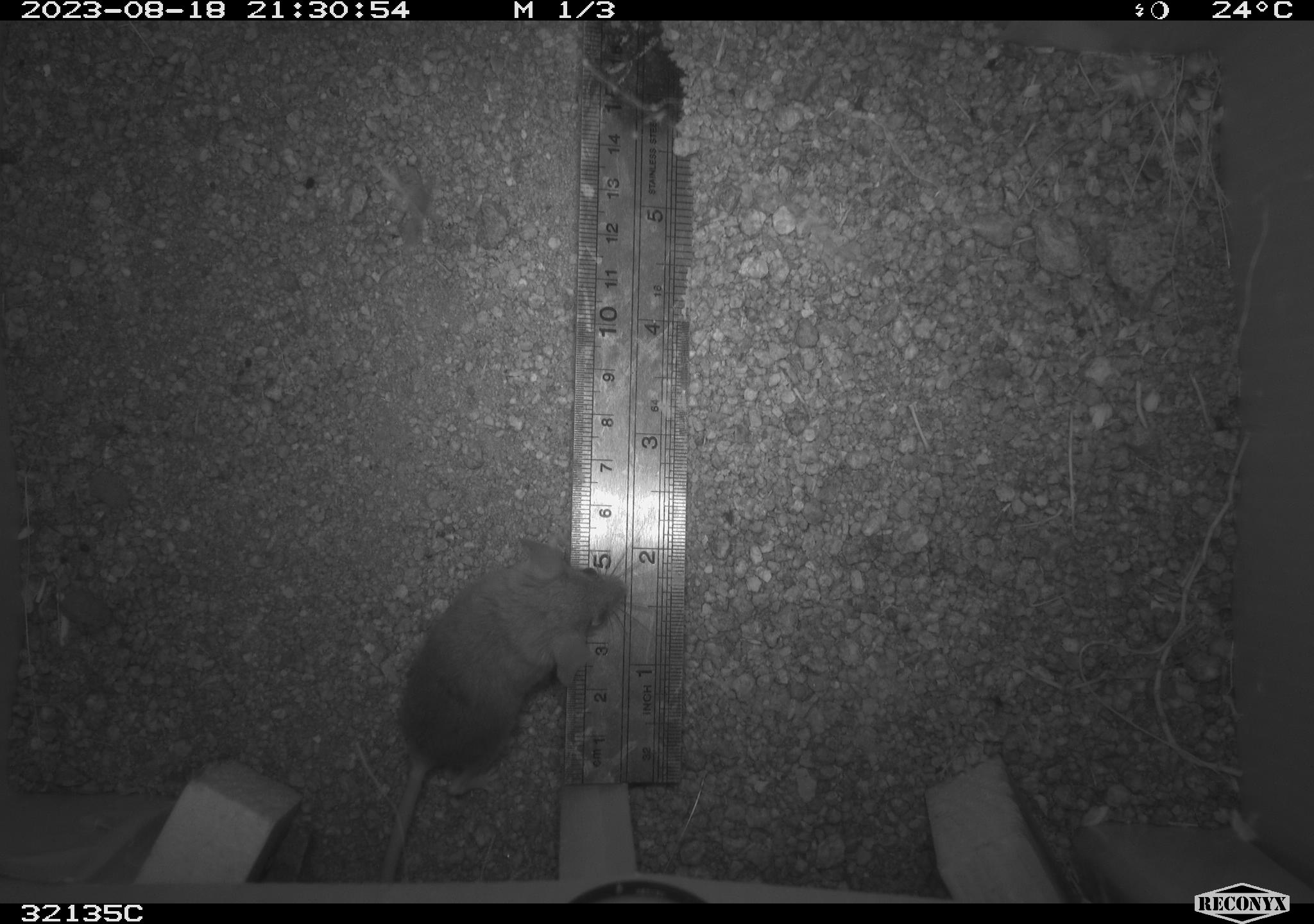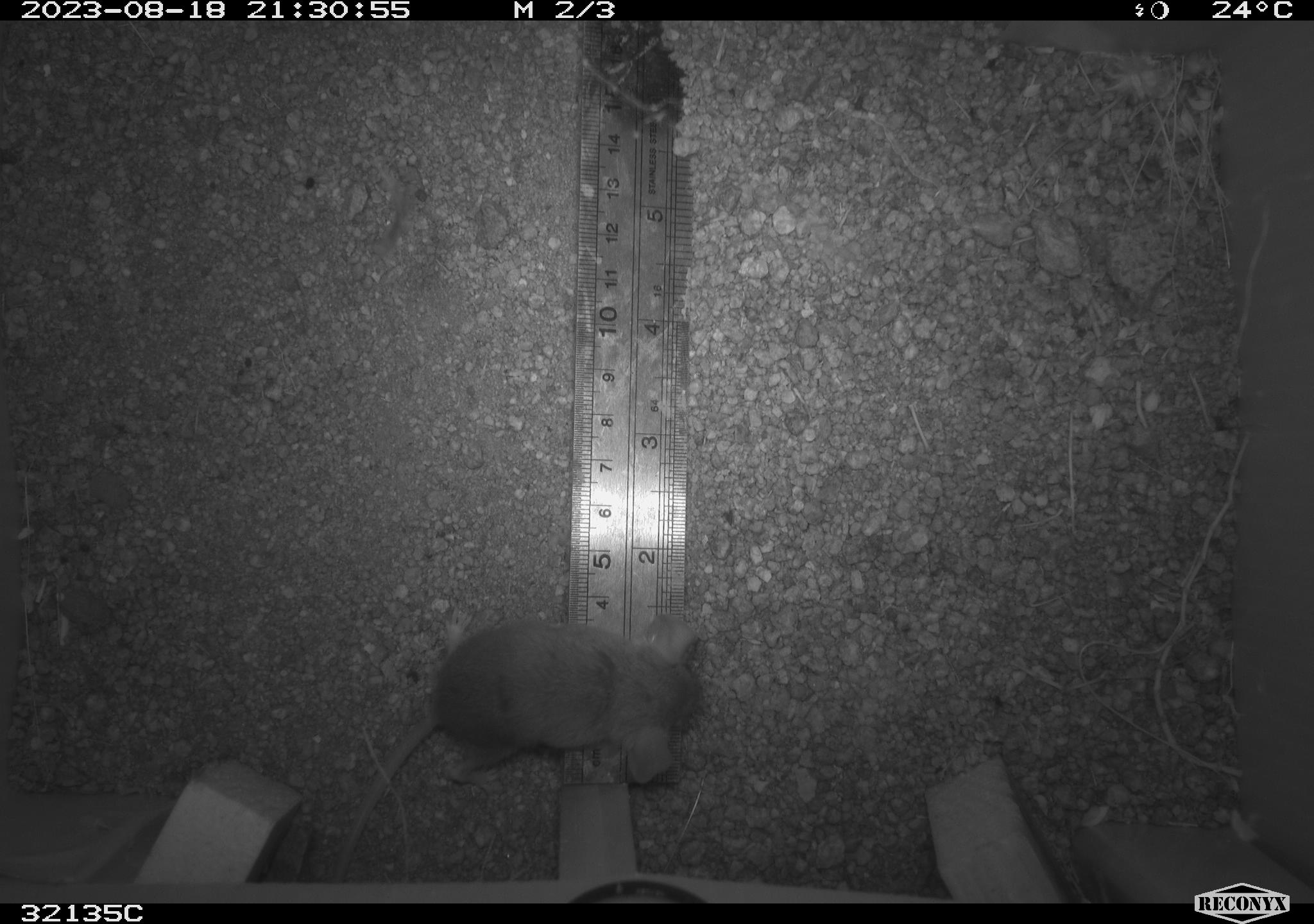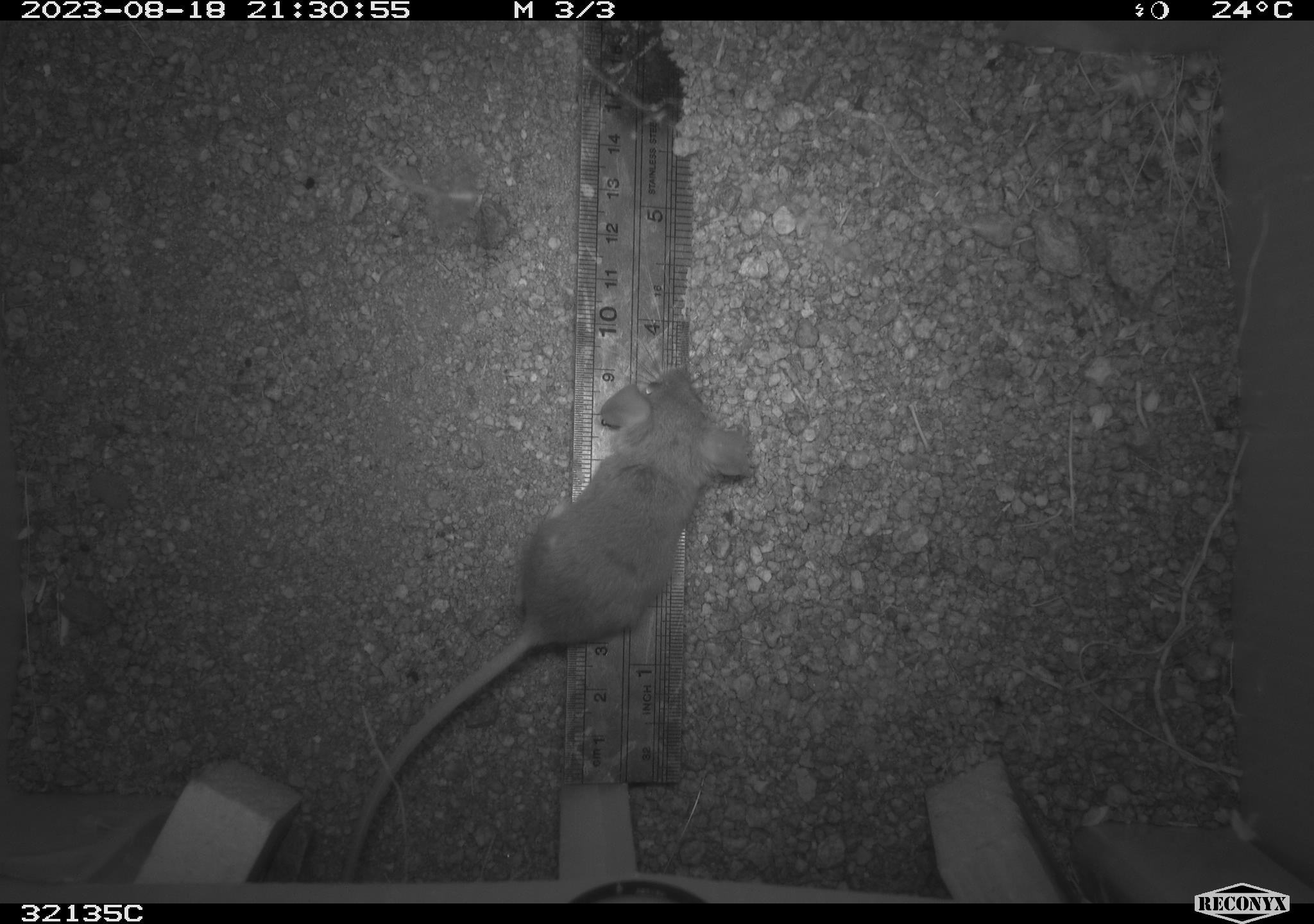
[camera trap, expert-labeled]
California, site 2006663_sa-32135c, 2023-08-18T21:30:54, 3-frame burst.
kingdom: Animalia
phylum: Chordata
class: Mammalia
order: Rodentia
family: Cricetidae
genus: Peromyscus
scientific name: Peromyscus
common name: deer mice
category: peromyscus species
Peromyscus species (deer mice) (Peromyscus).